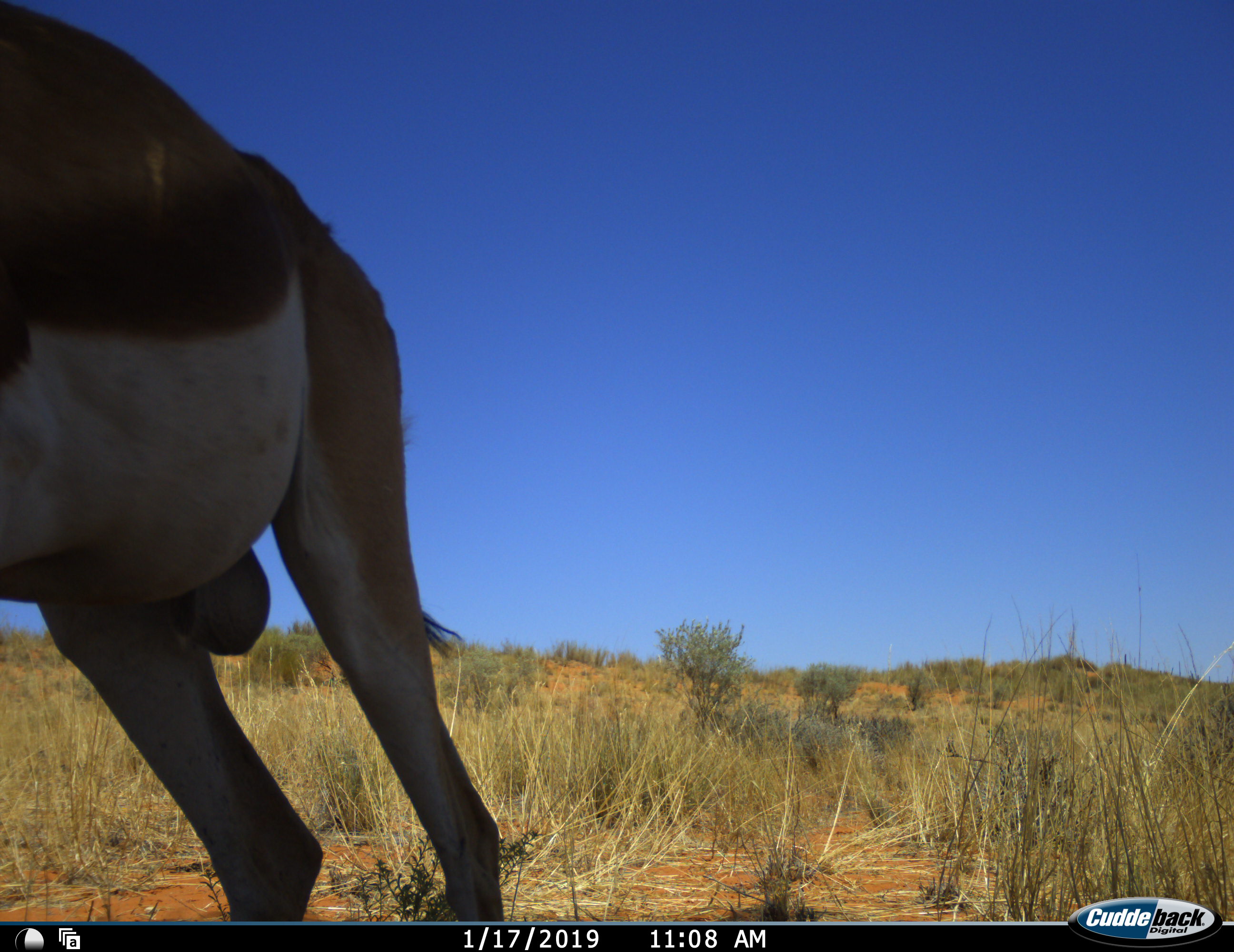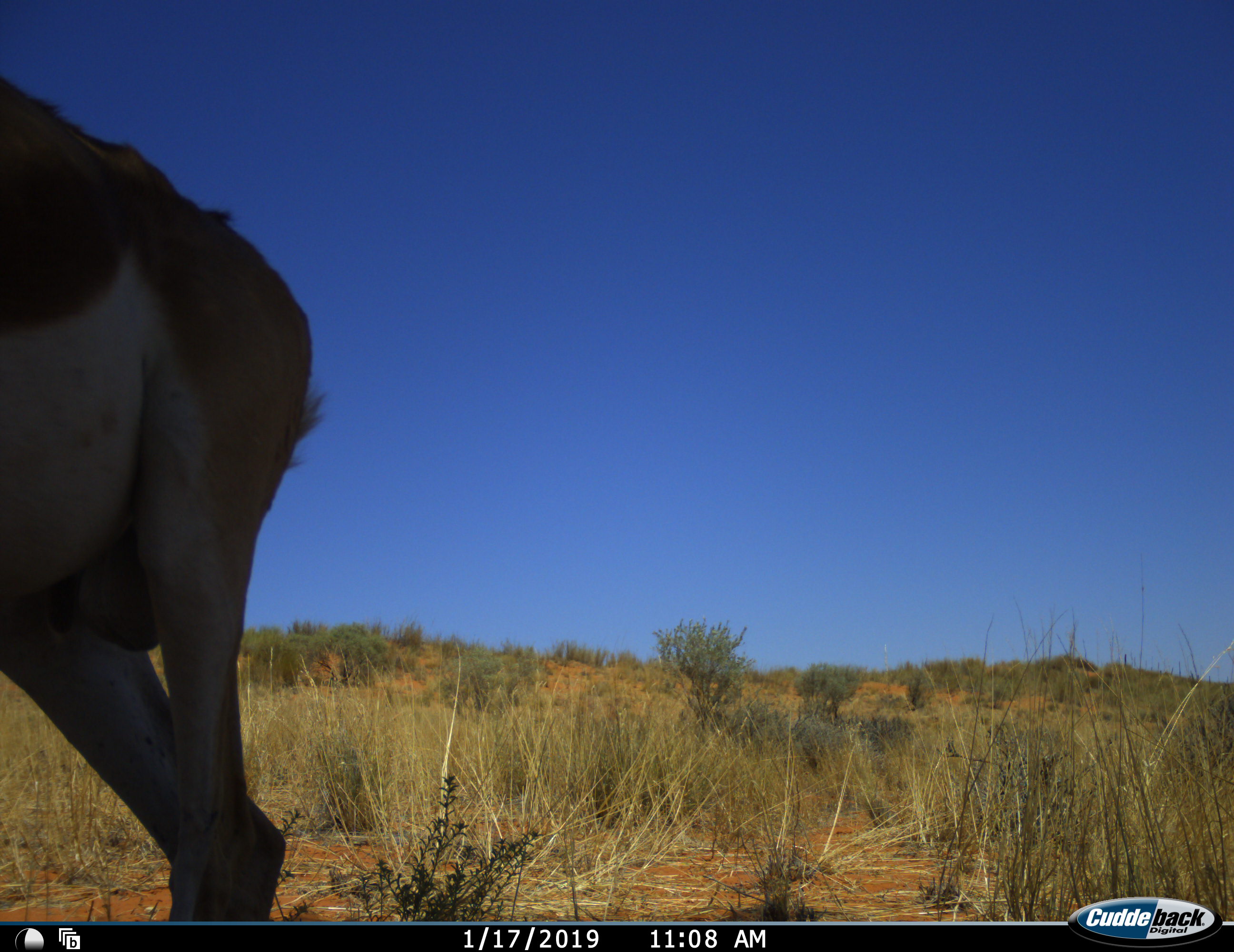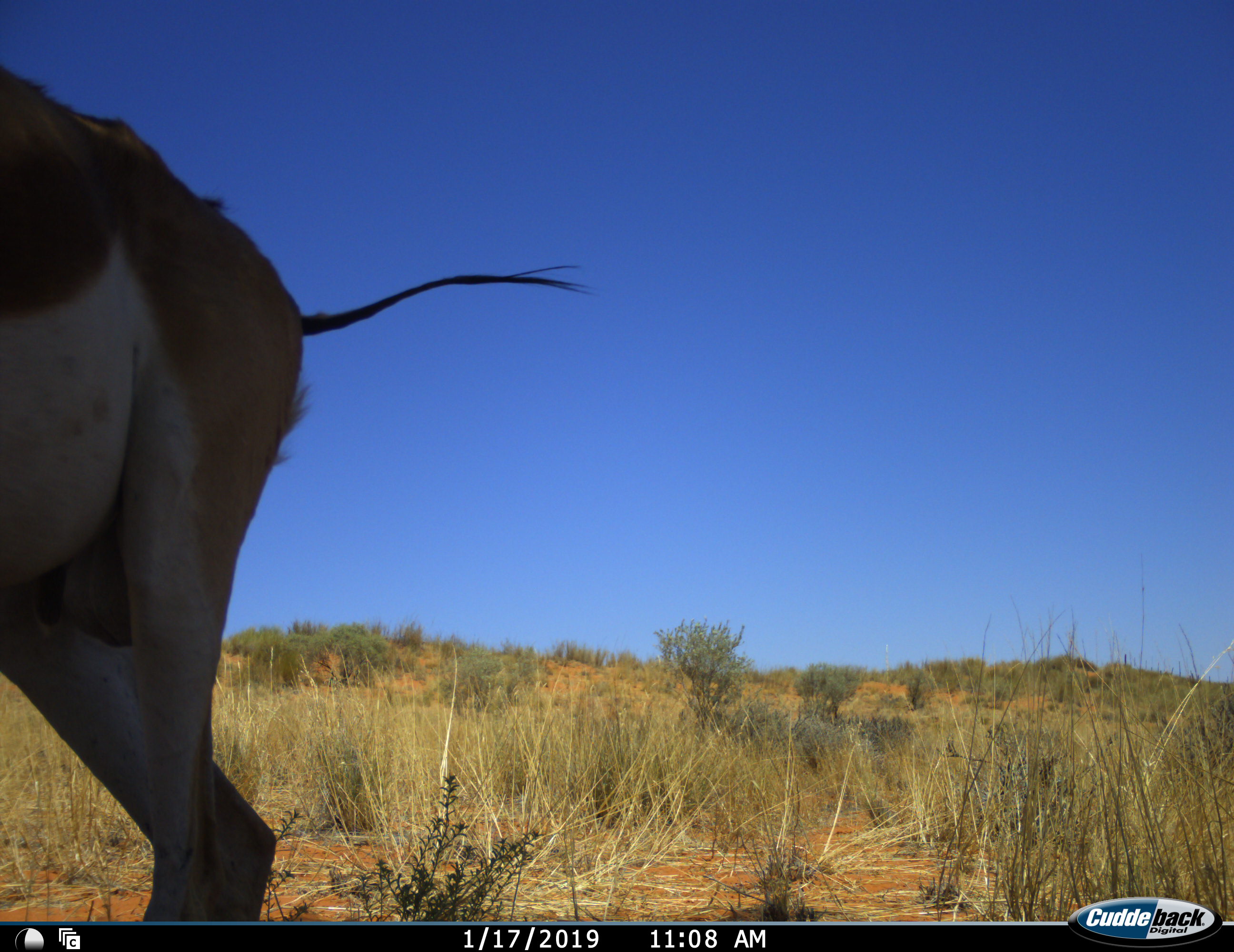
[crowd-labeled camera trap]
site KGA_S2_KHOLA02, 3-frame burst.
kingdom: Animalia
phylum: Chordata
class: Mammalia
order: Artiodactyla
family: Bovidae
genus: Antidorcas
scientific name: Antidorcas marsupialis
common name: springbok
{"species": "springbok (Antidorcas marsupialis)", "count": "1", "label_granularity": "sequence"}